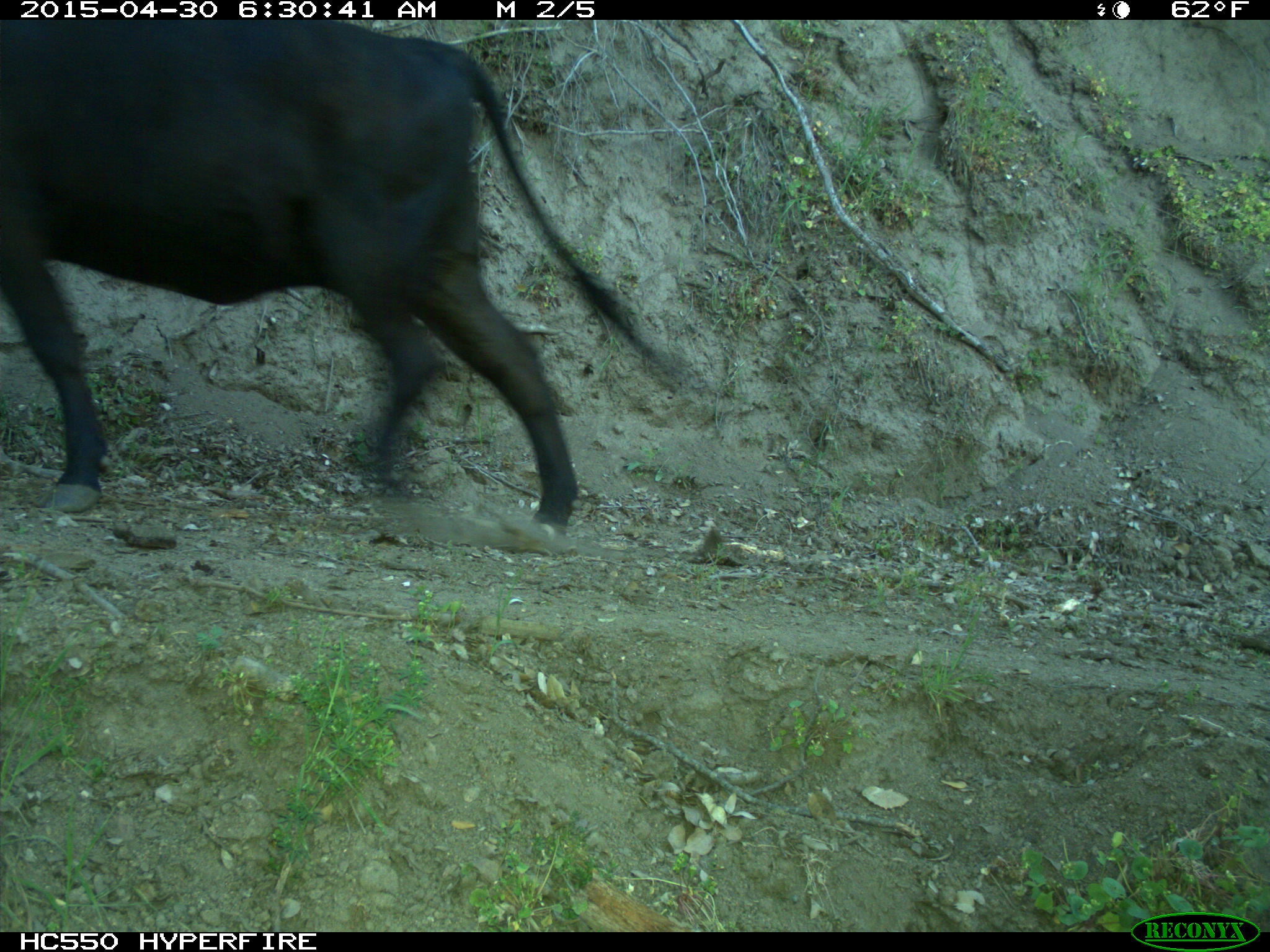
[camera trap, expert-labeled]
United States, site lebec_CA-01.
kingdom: Animalia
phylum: Chordata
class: Mammalia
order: Artiodactyla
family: Bovidae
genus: Bos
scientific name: Bos taurus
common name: domestic cow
Bos taurus (domestic cow).